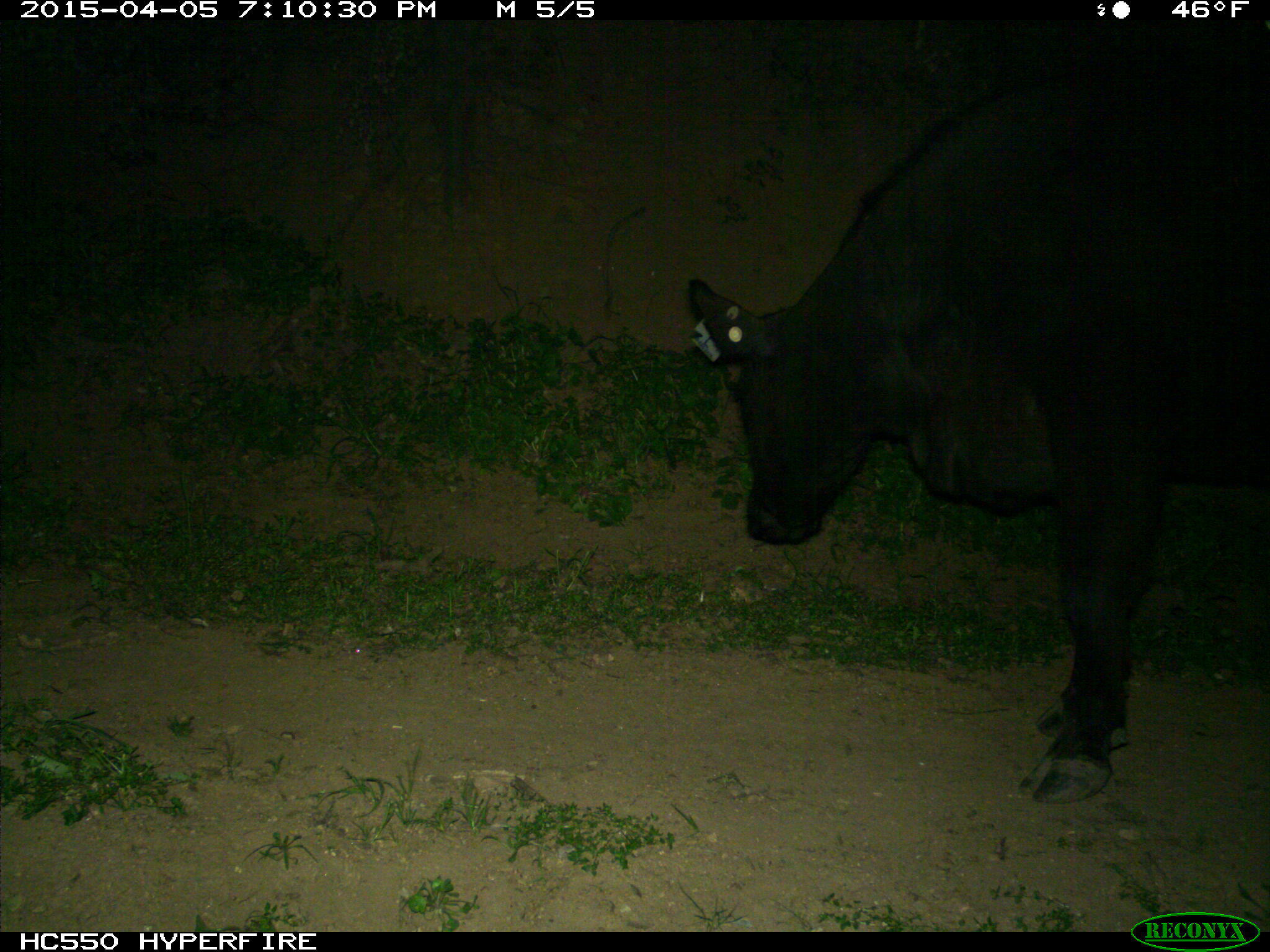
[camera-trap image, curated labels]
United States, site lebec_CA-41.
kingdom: Animalia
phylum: Chordata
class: Mammalia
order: Artiodactyla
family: Bovidae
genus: Bos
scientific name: Bos taurus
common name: domestic cow